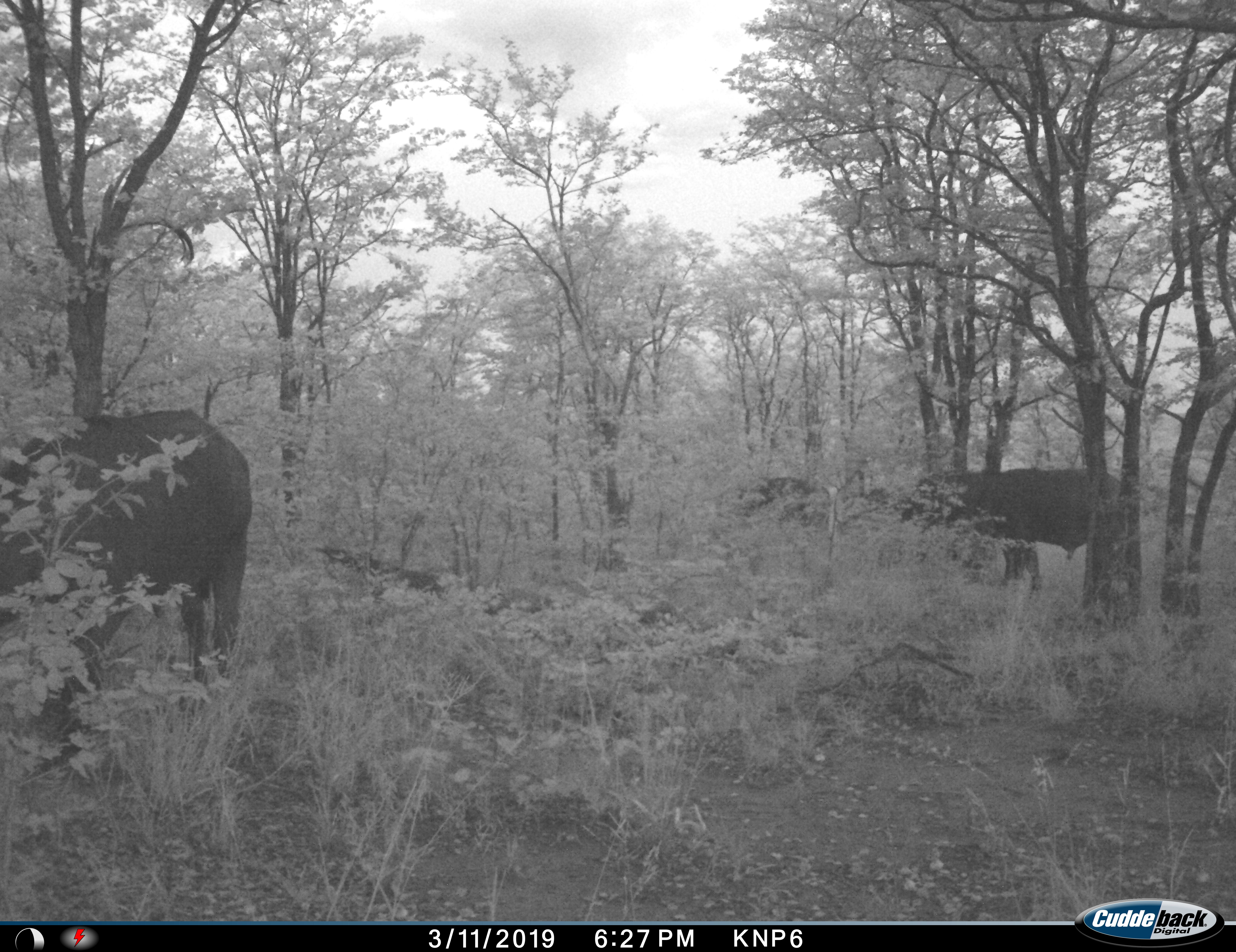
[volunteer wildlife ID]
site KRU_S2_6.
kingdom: Animalia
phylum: Chordata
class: Mammalia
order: Artiodactyla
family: Bovidae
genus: Syncerus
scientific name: Syncerus caffer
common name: african buffalo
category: buffalo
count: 3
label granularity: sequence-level